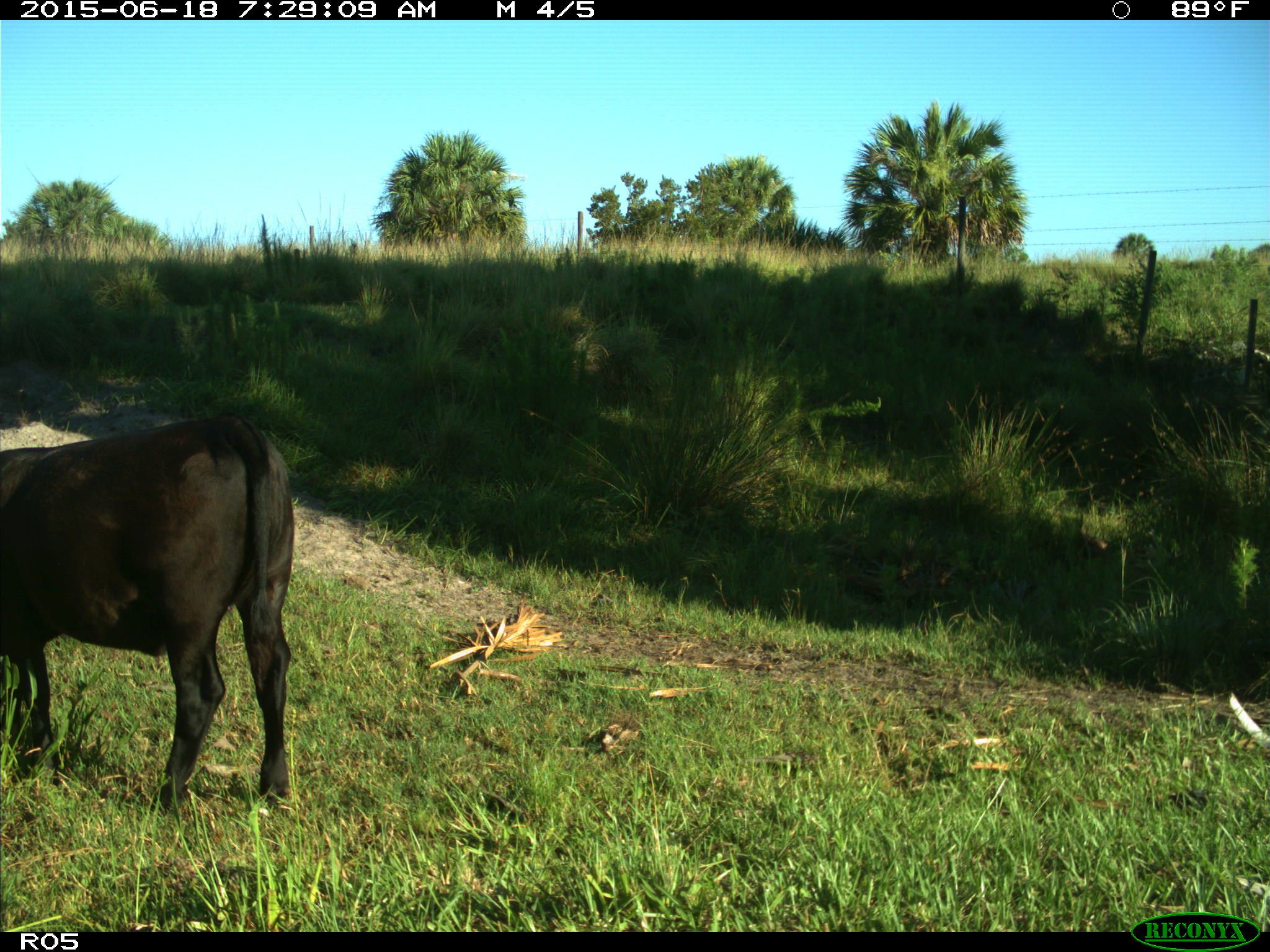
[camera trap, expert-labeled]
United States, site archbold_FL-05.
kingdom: Animalia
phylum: Chordata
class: Mammalia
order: Artiodactyla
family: Bovidae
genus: Bos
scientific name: Bos taurus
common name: domestic cow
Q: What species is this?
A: Bos taurus (domestic cow).